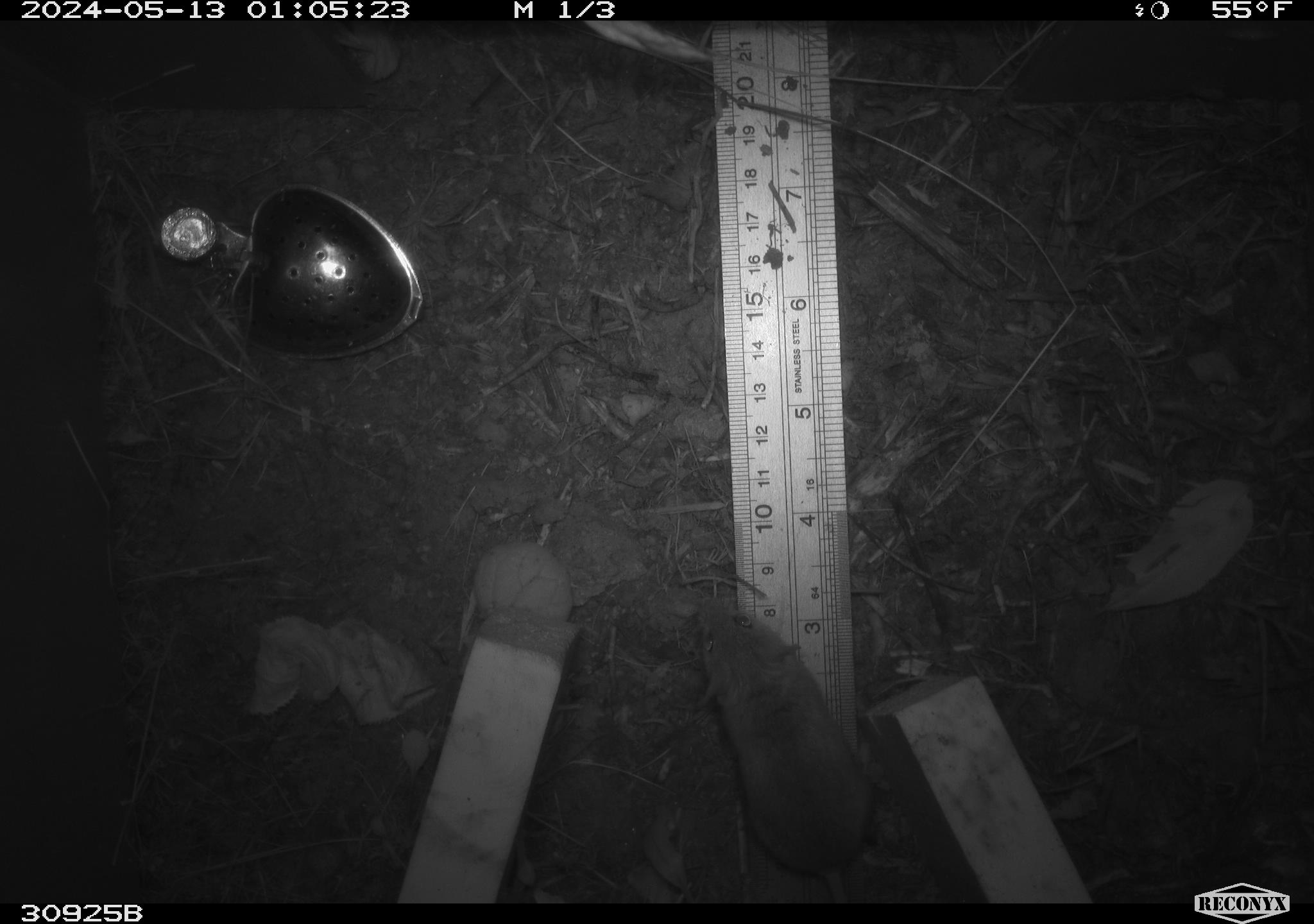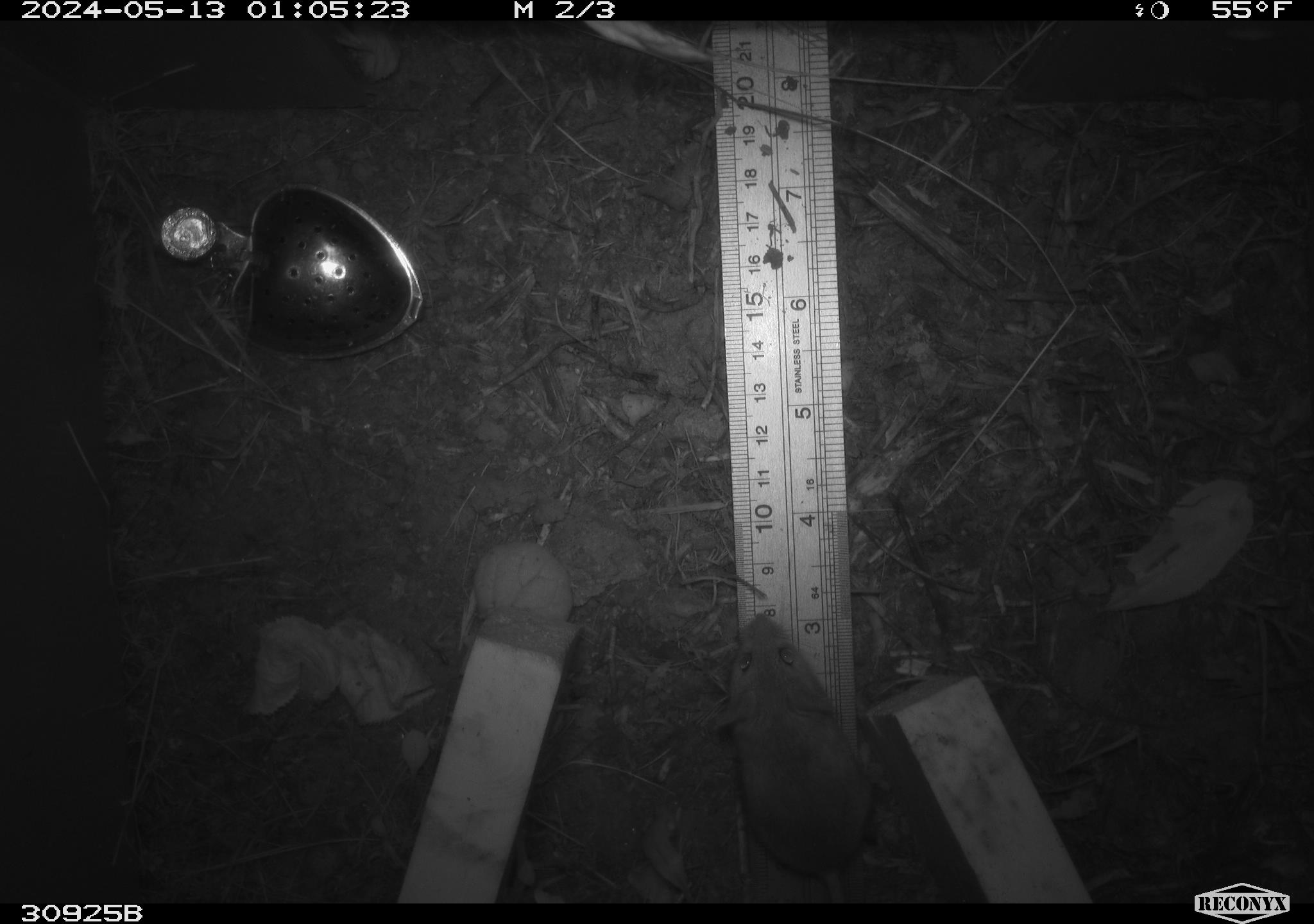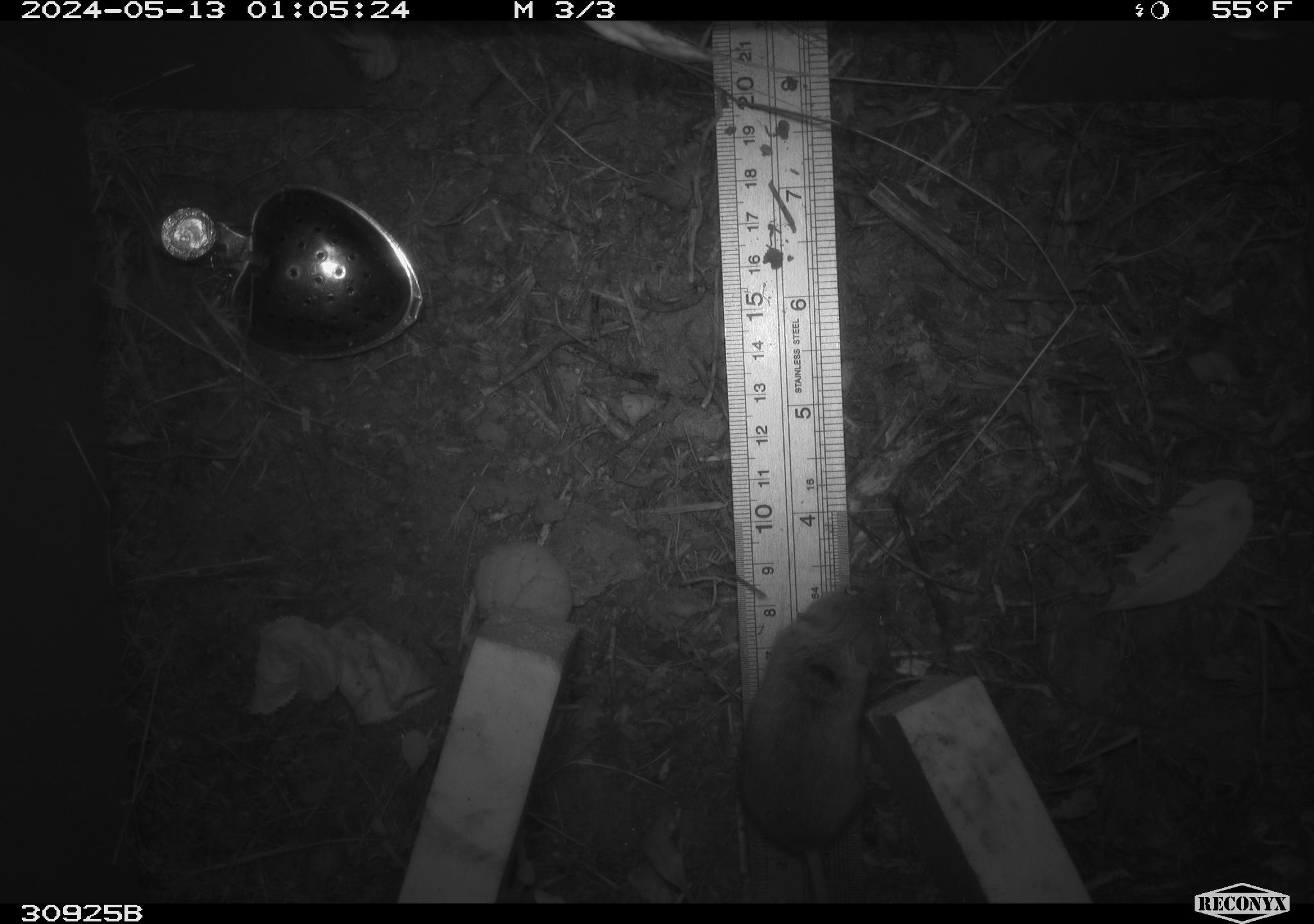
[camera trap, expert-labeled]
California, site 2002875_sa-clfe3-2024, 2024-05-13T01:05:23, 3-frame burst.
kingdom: Animalia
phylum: Chordata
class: Mammalia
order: Rodentia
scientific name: Rodentia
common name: mouse species